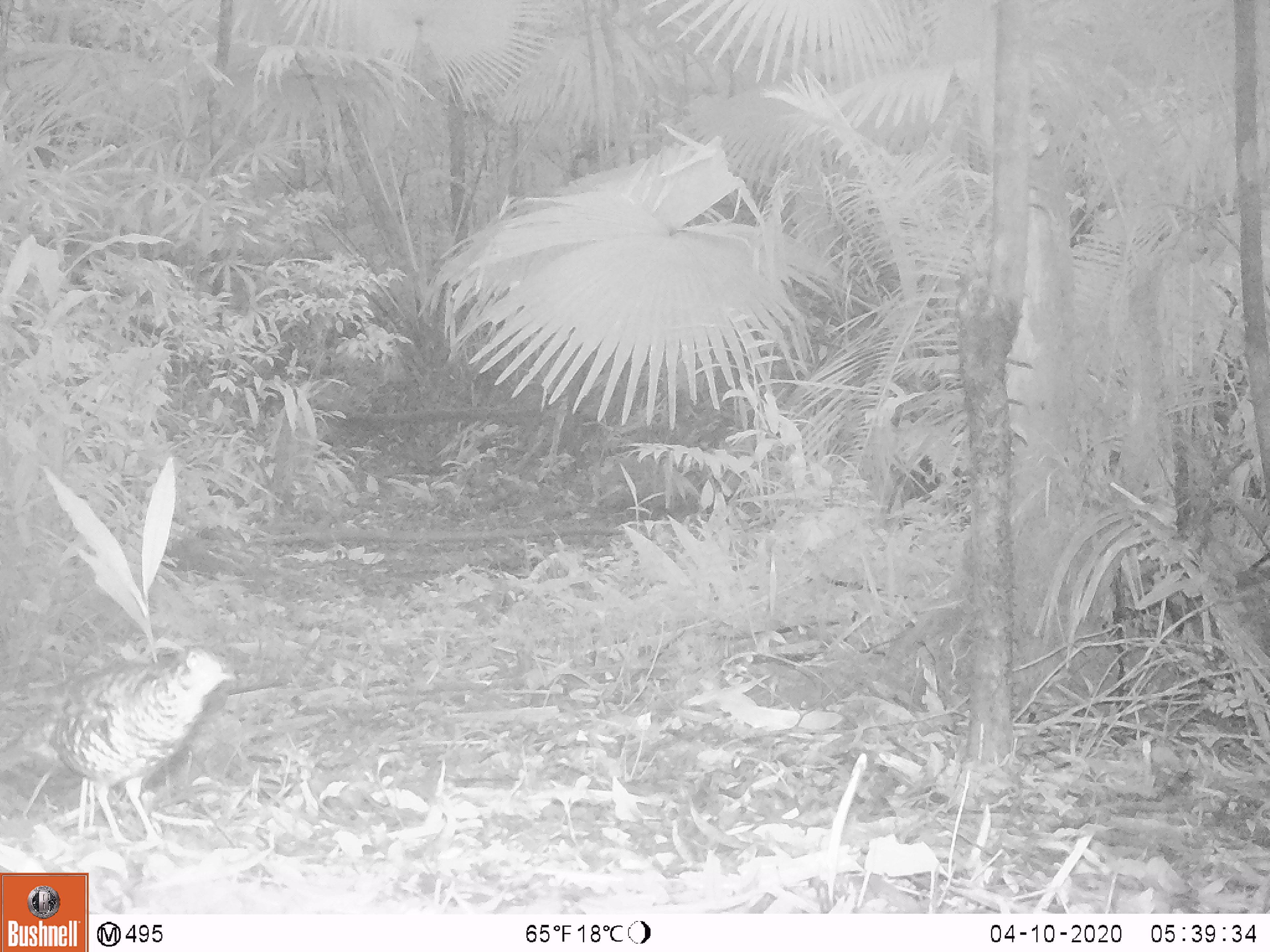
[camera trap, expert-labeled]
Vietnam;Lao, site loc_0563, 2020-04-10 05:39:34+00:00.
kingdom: Animalia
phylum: Chordata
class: Aves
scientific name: Aves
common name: bird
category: unidentified bird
Unidentified bird (bird) (Aves). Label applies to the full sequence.